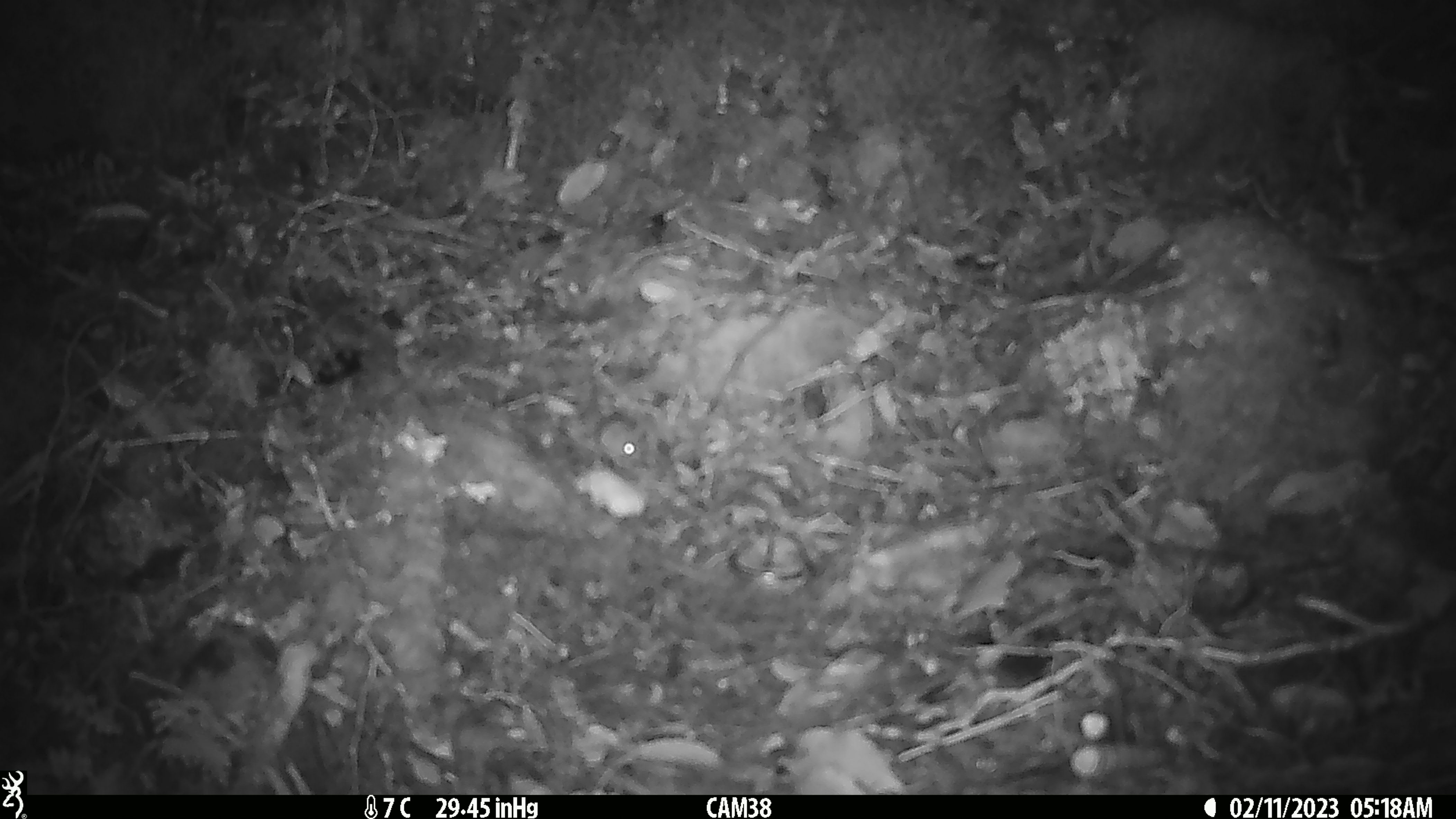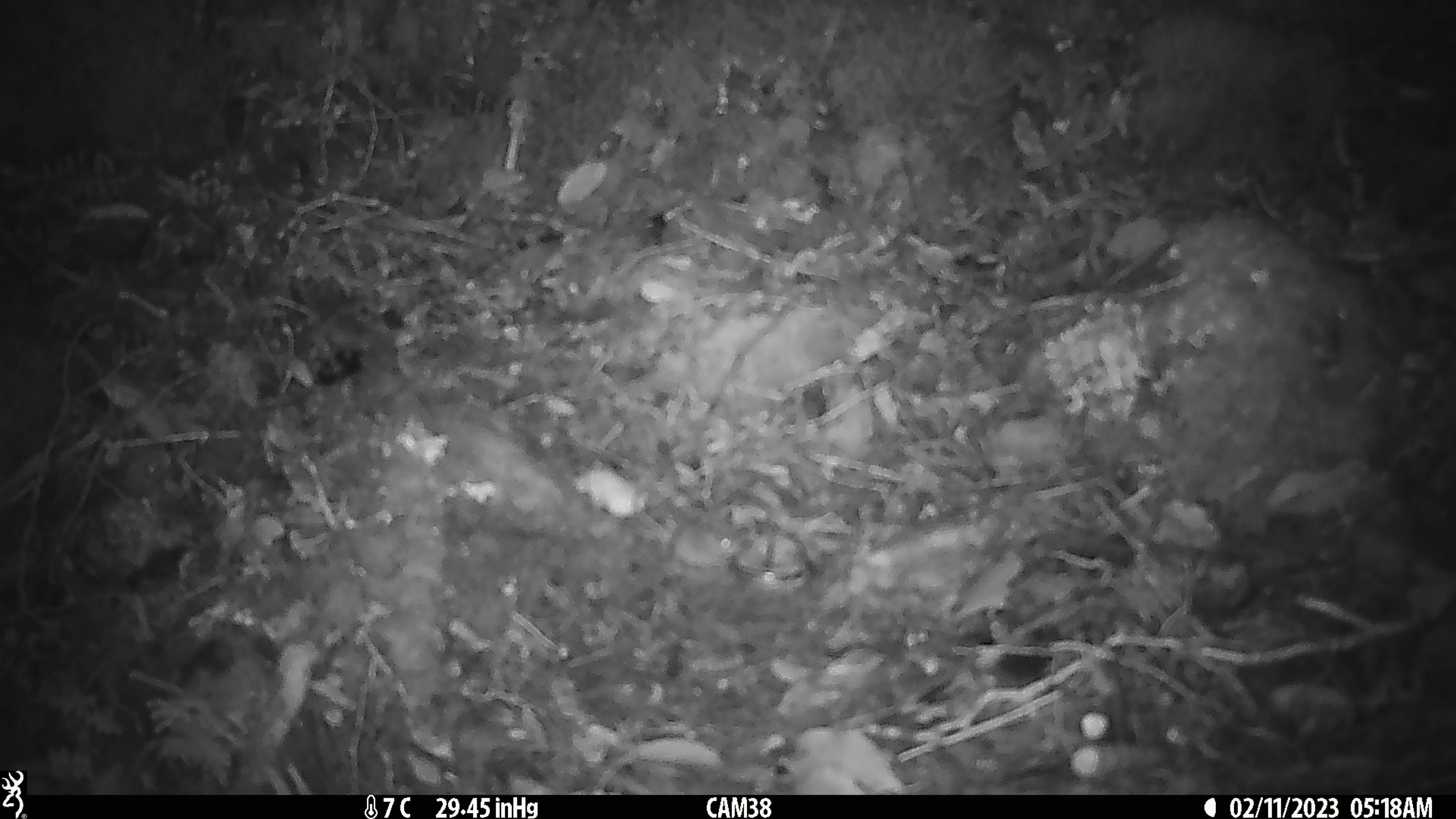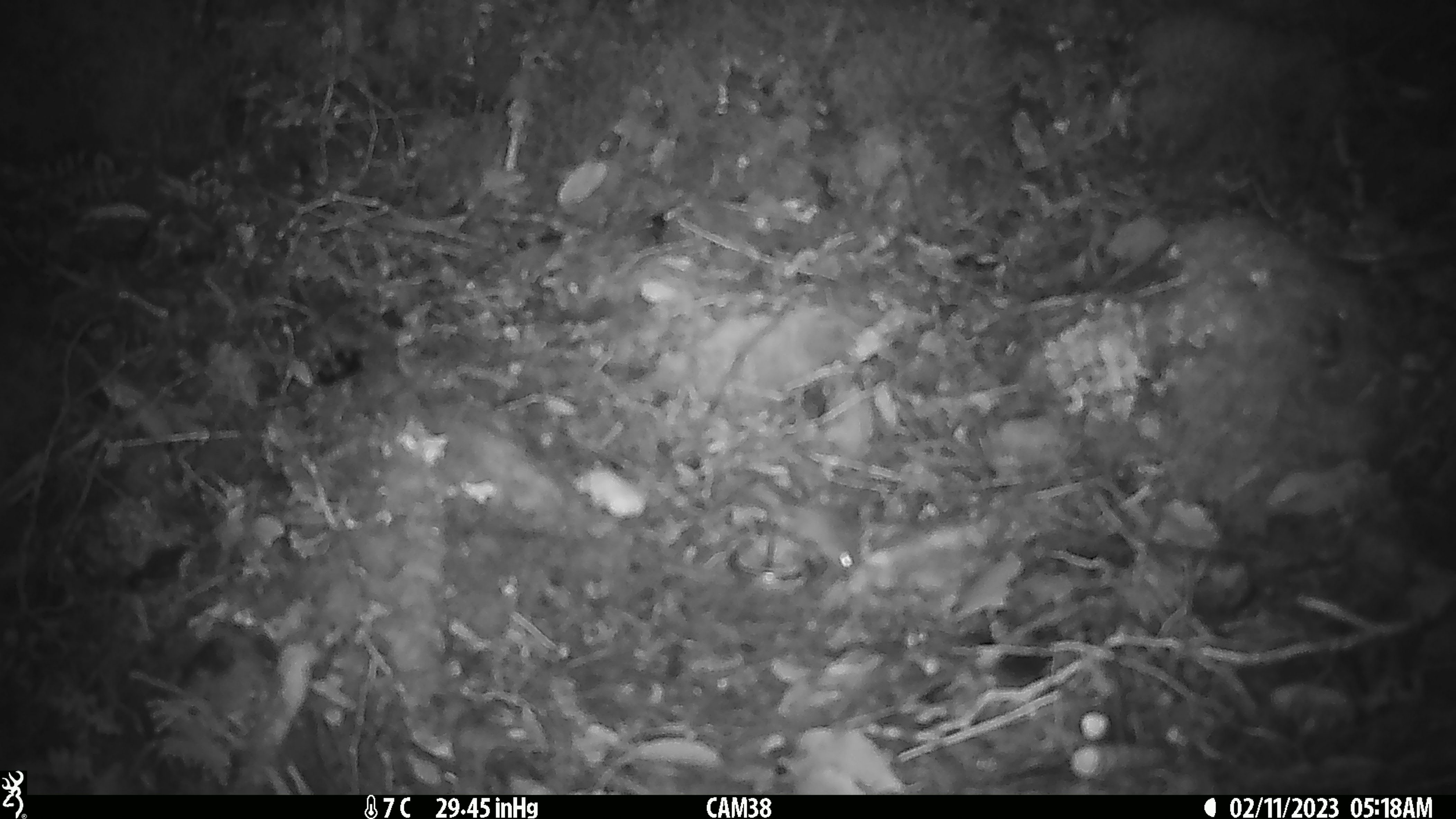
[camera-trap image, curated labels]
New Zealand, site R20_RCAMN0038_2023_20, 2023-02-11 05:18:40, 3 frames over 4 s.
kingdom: Animalia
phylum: Chordata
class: Mammalia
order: Rodentia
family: Muridae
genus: Mus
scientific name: Mus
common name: mouse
Mouse (Mus).